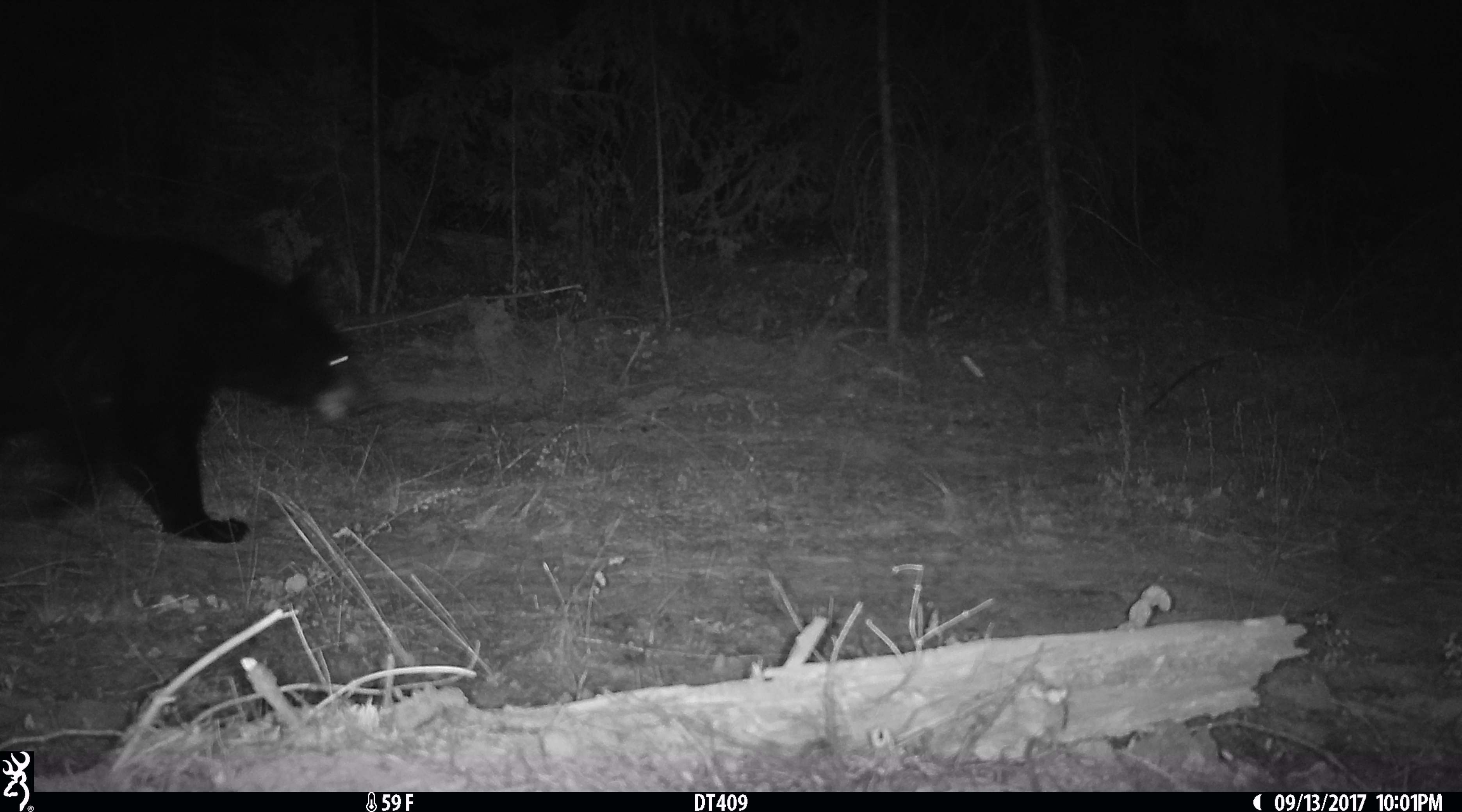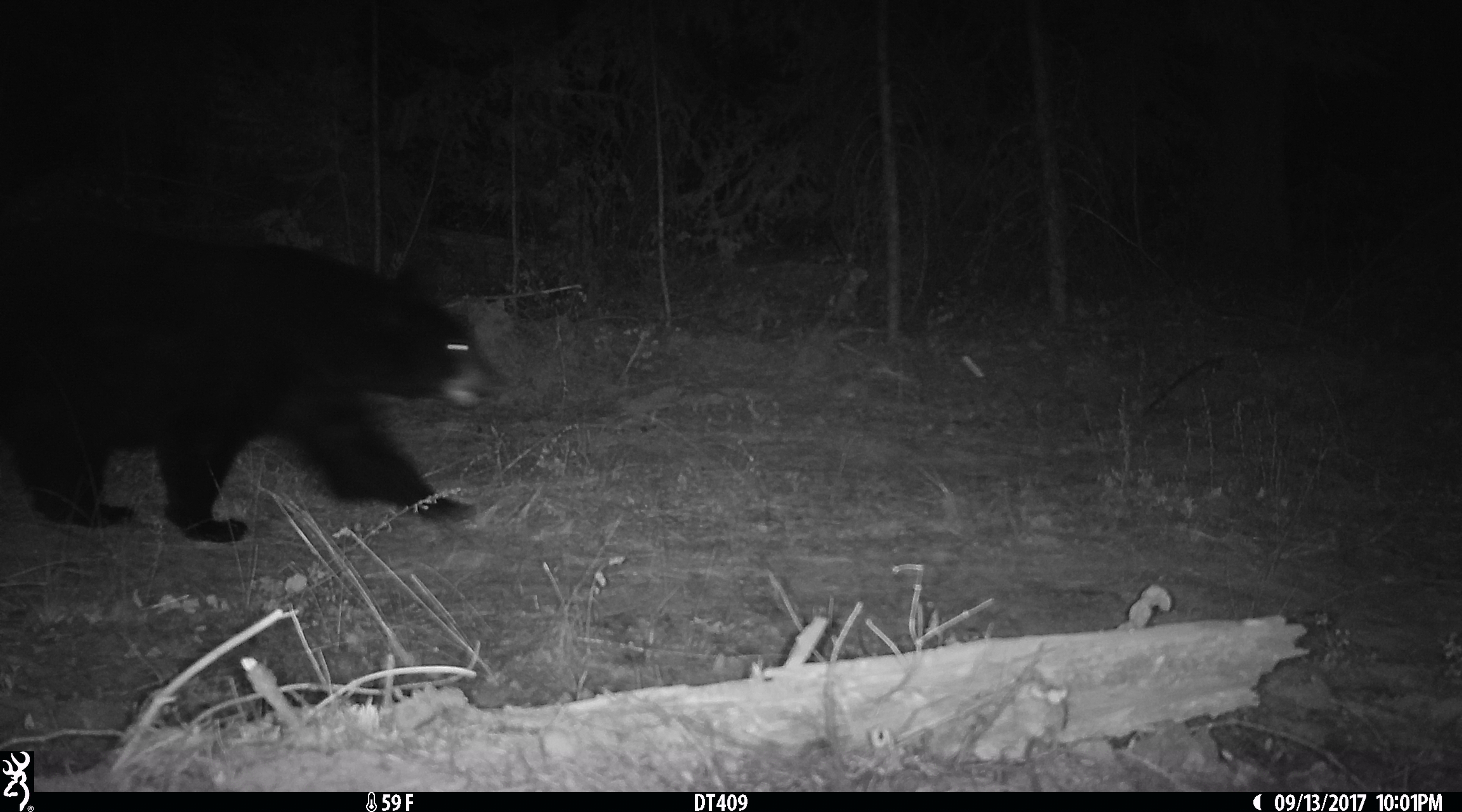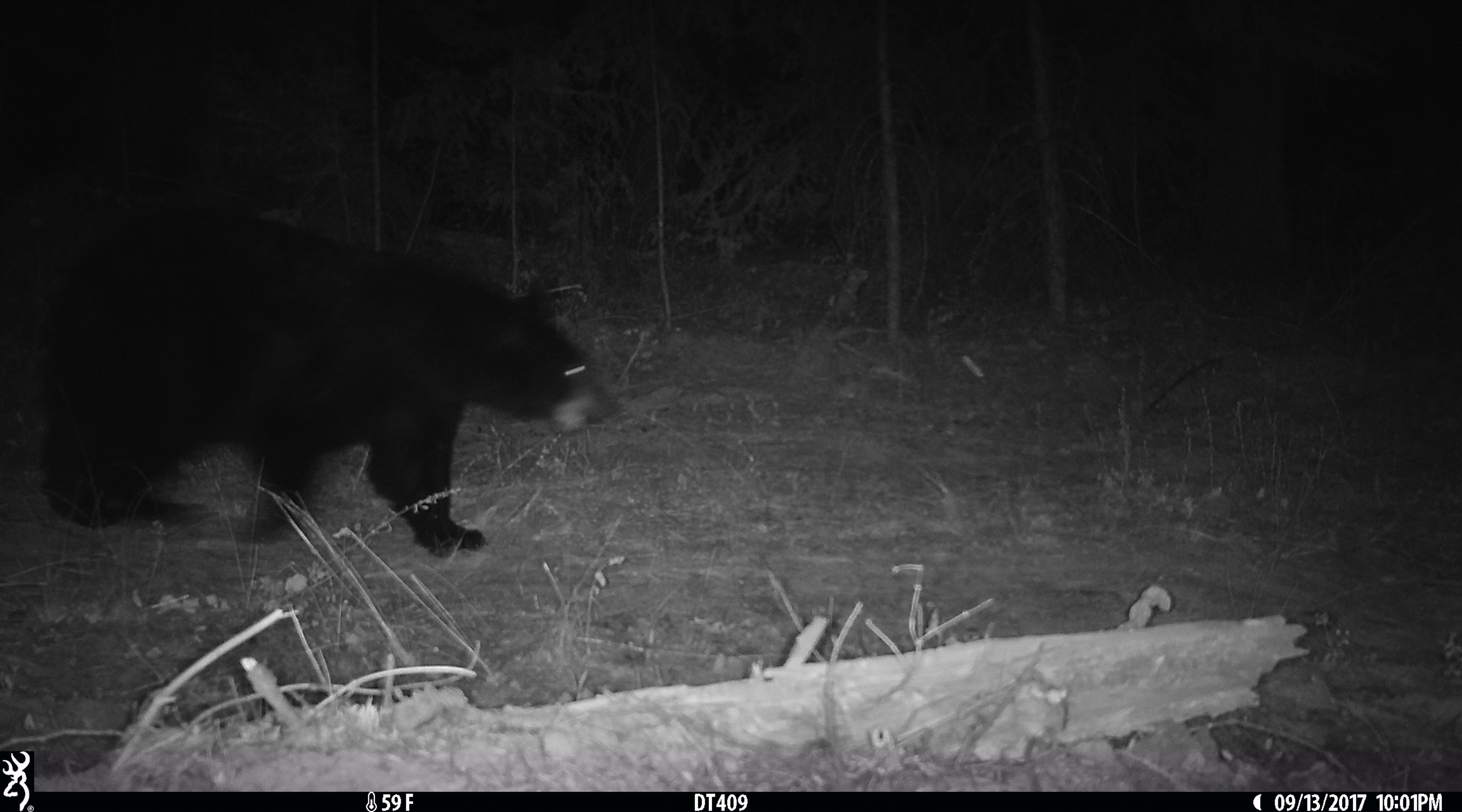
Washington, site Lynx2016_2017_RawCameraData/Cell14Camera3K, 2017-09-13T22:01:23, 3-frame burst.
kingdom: Animalia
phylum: Chordata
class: Mammalia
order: Carnivora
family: Ursidae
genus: Ursus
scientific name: Ursus americanus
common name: american black bear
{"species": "Ursus americanus (american black bear)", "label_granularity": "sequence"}